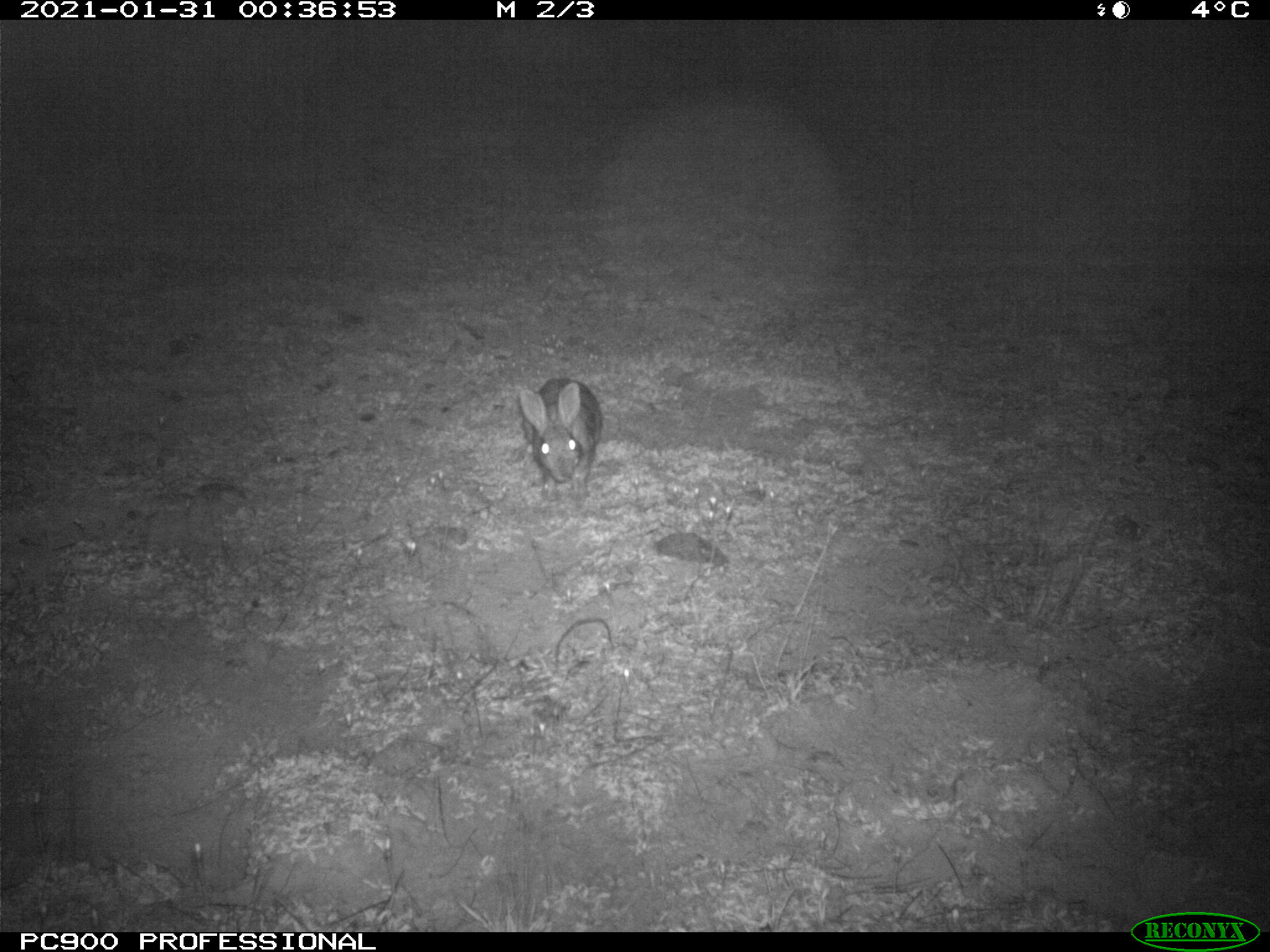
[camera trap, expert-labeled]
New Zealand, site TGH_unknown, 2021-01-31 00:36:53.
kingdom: Animalia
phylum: Chordata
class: Mammalia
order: Lagomorpha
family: Leporidae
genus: Oryctolagus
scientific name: Oryctolagus cuniculus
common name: european rabbit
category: rabbit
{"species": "rabbit (european rabbit) (Oryctolagus cuniculus)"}